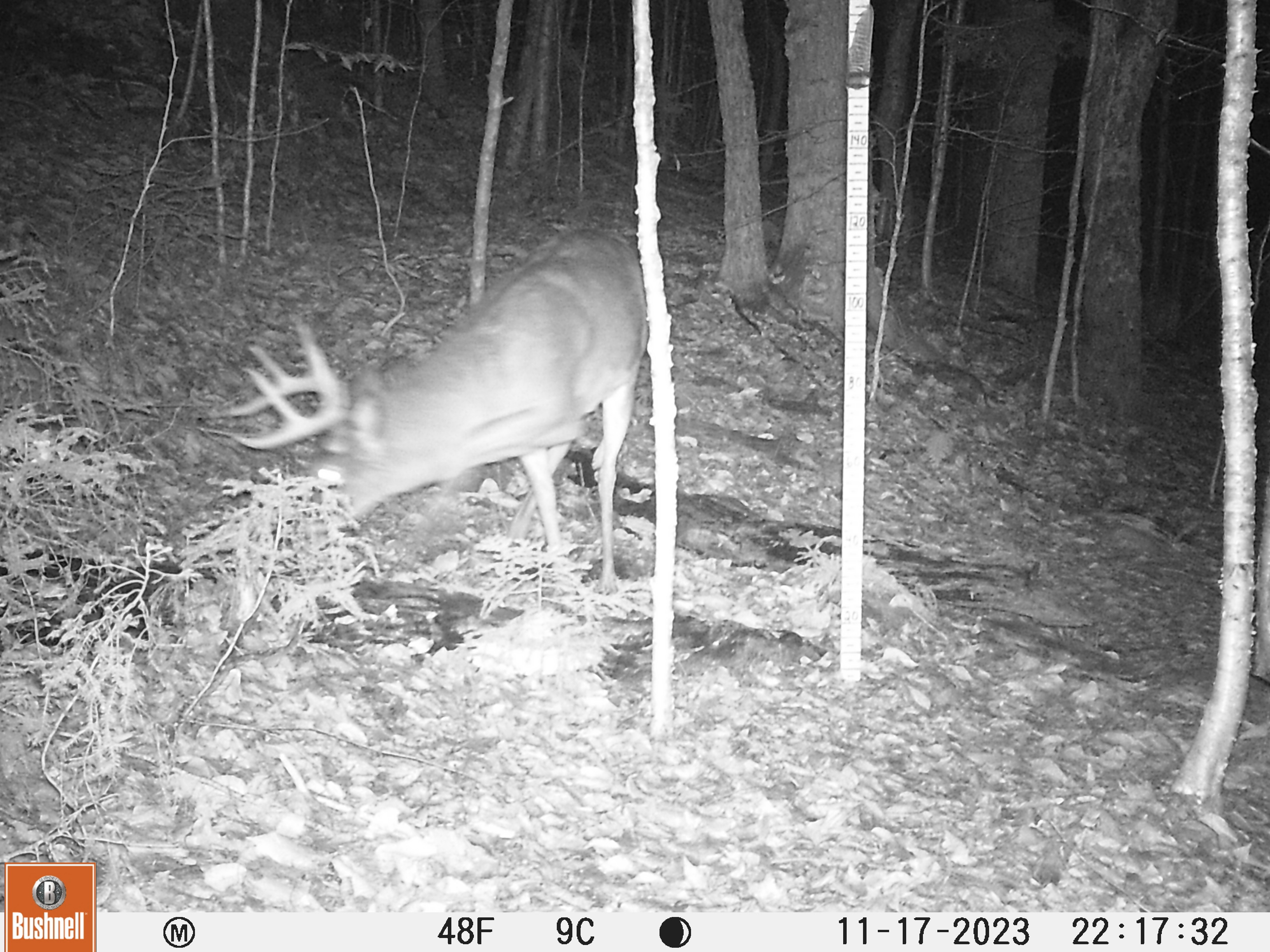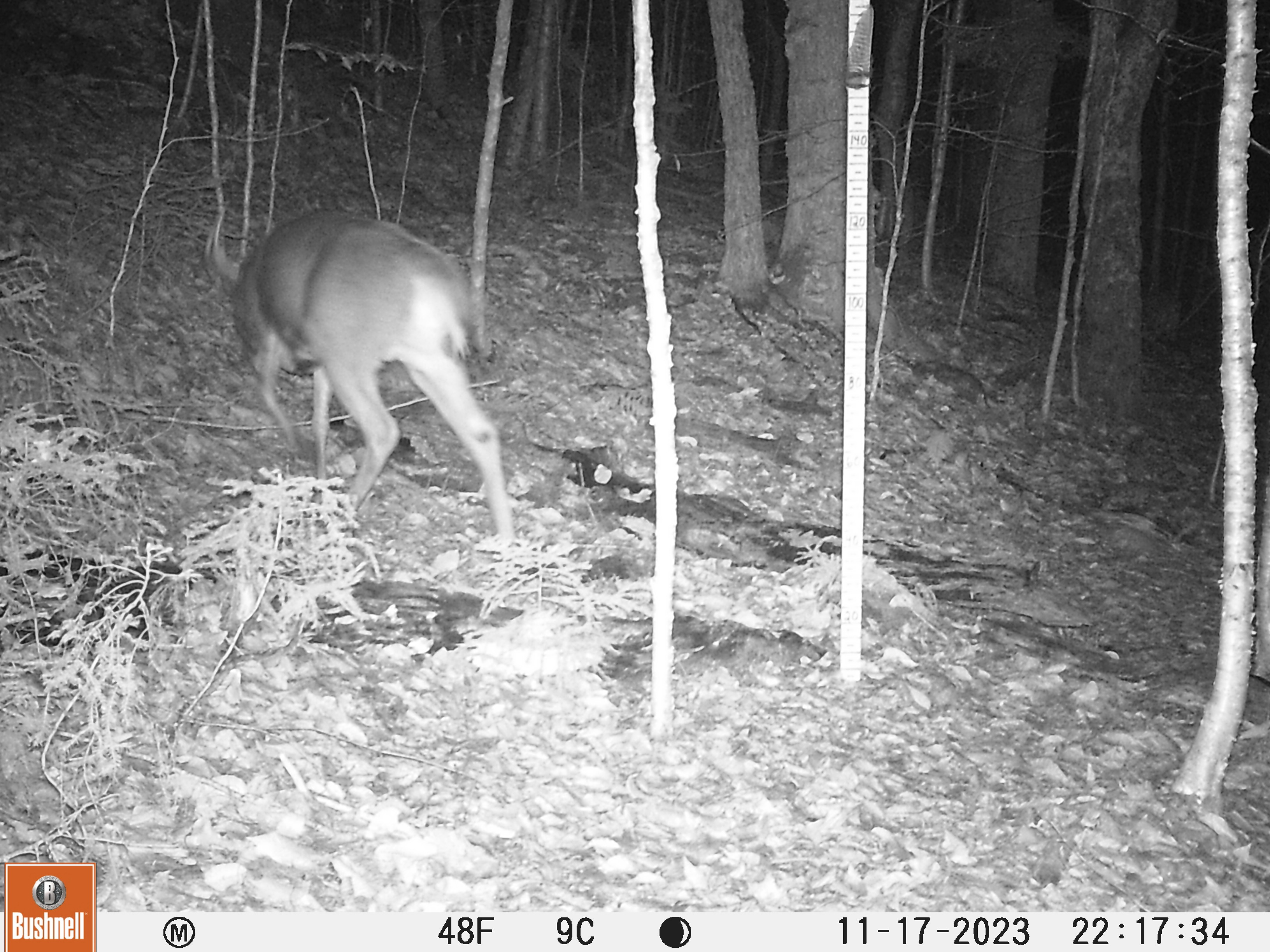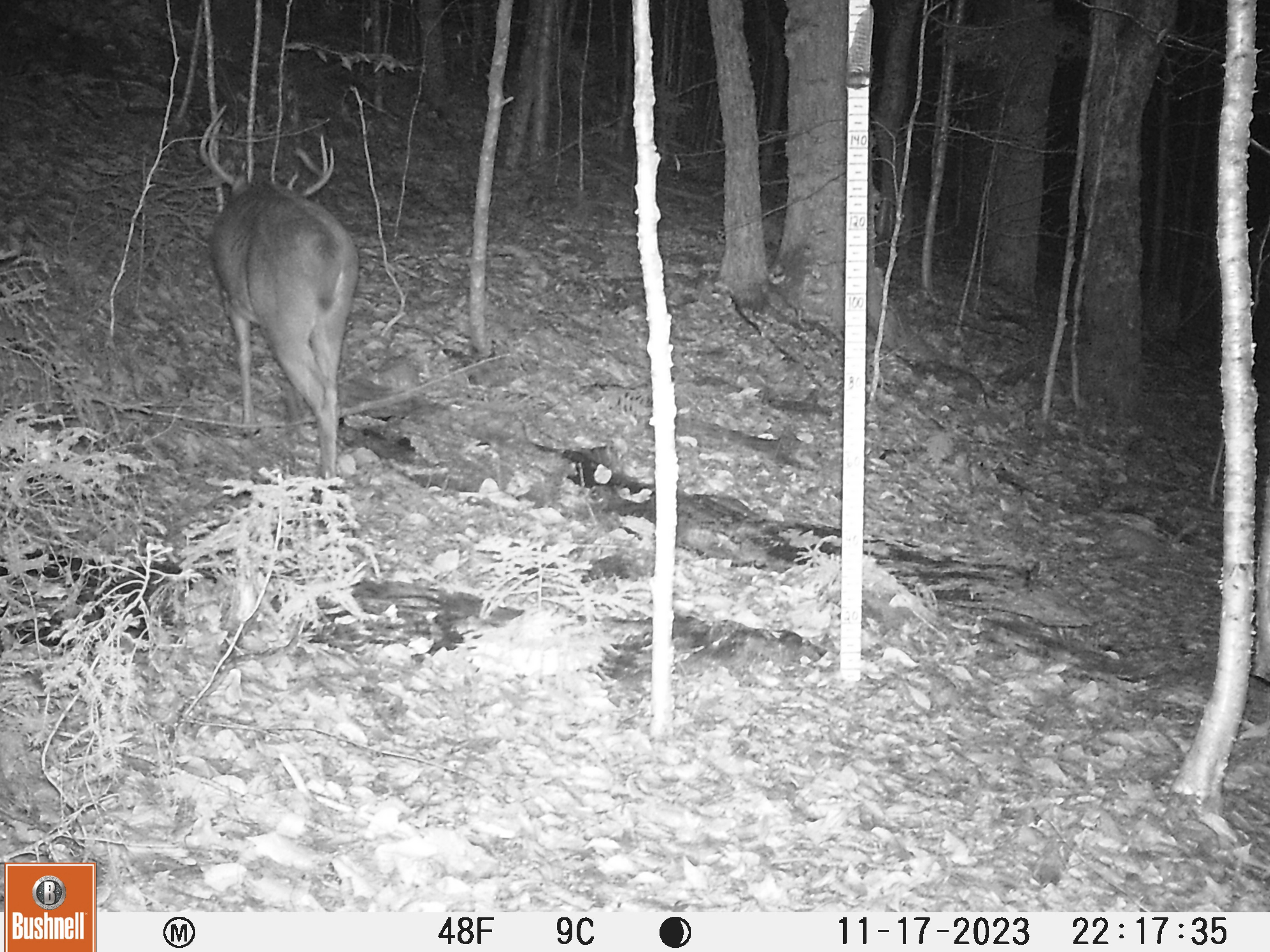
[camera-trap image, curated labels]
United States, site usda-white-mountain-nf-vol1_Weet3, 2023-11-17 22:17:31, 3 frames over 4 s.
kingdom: Animalia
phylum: Chordata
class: Mammalia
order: Artiodactyla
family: Cervidae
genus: Odocoileus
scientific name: Odocoileus virginianus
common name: white-tailed deer